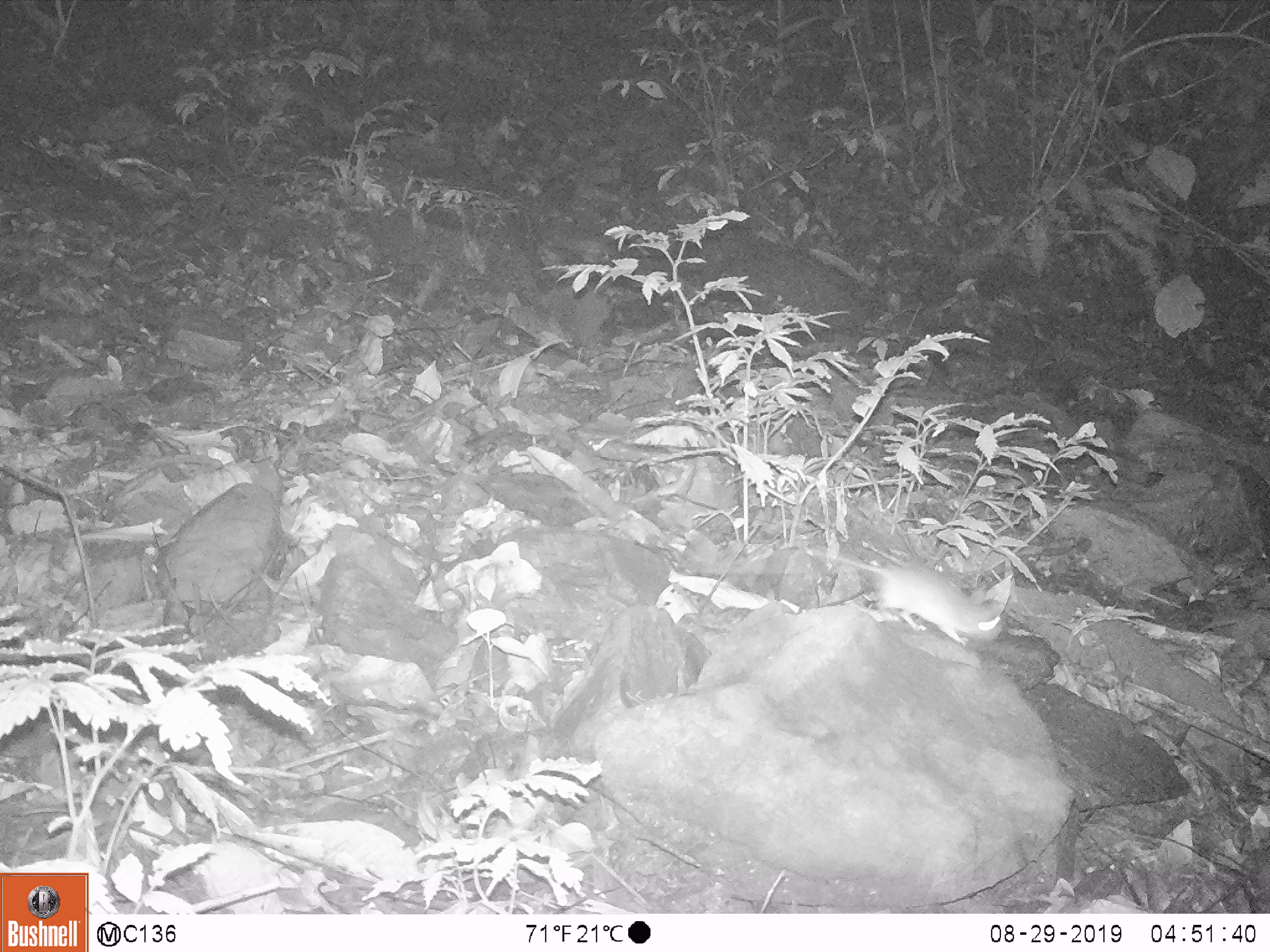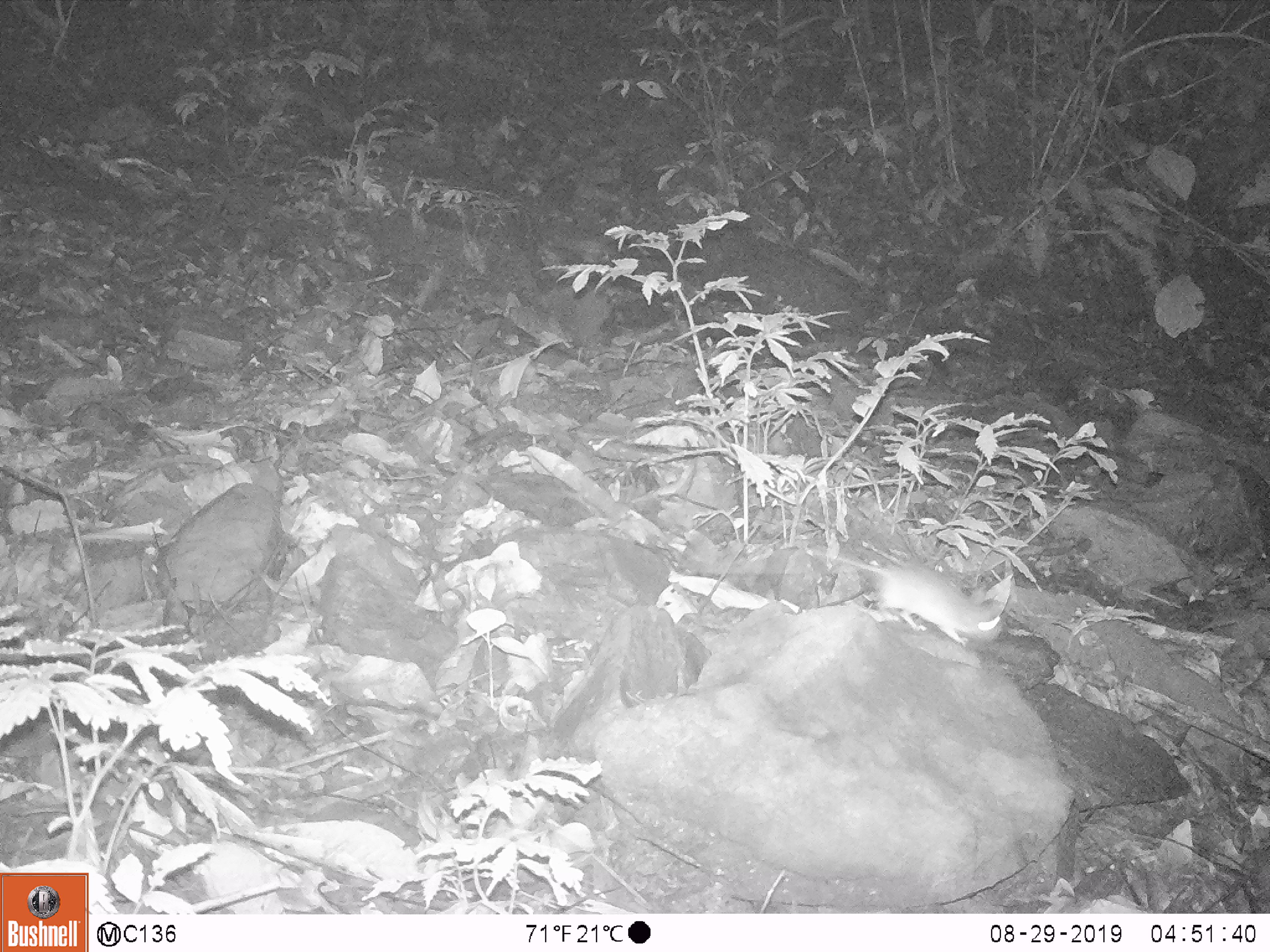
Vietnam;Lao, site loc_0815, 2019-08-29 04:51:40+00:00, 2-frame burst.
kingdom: Animalia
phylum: Chordata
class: Mammalia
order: Artiodactyla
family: Suidae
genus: Sus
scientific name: Sus scrofa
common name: eurasian wild pig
Eurasian wild pig (Sus scrofa). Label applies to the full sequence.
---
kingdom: Animalia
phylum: Chordata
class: Mammalia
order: Rodentia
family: Muridae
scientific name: Muridae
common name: old-world mice and rats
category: unidentified murid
Unidentified murid (old-world mice and rats) (Muridae). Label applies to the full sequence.